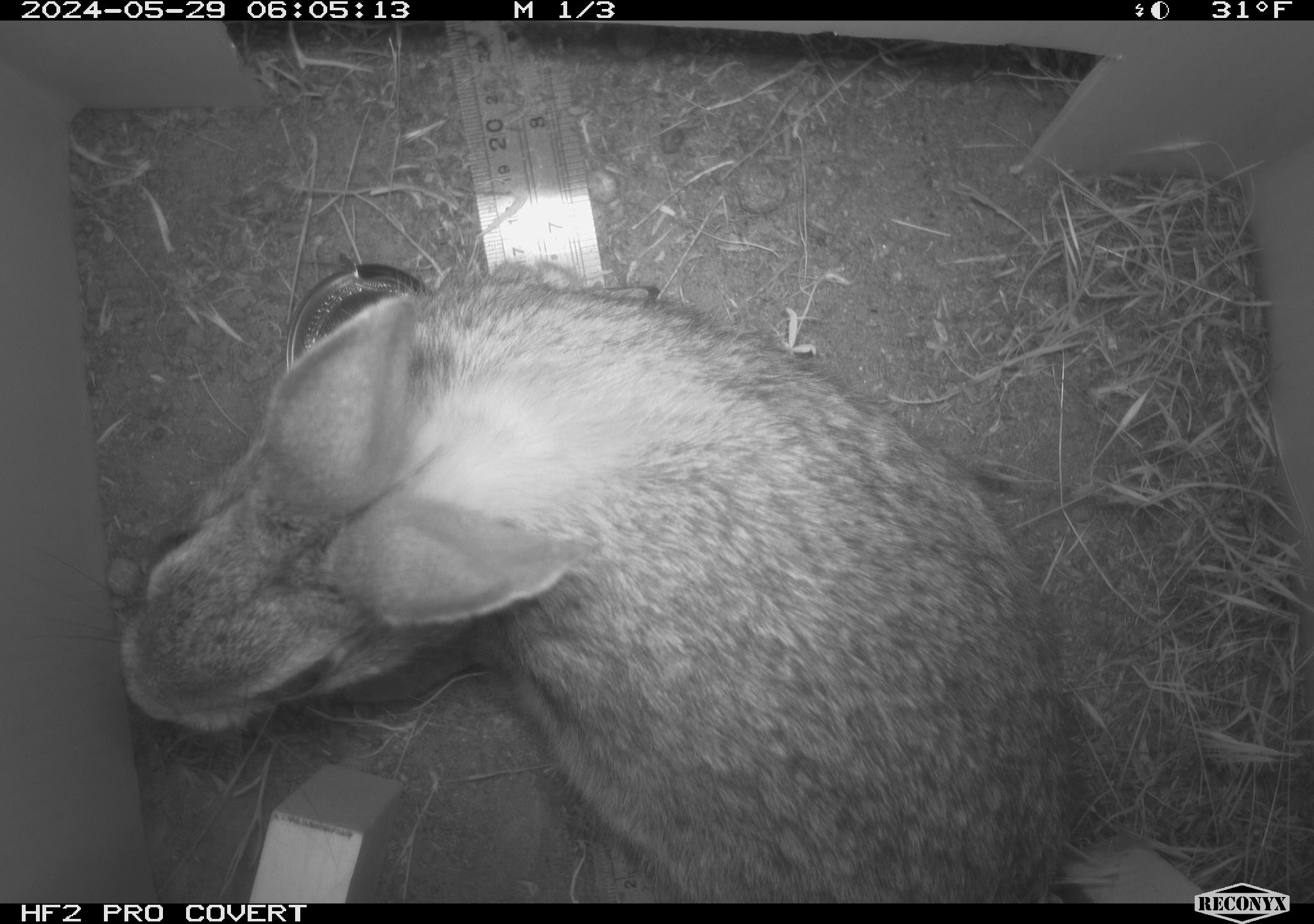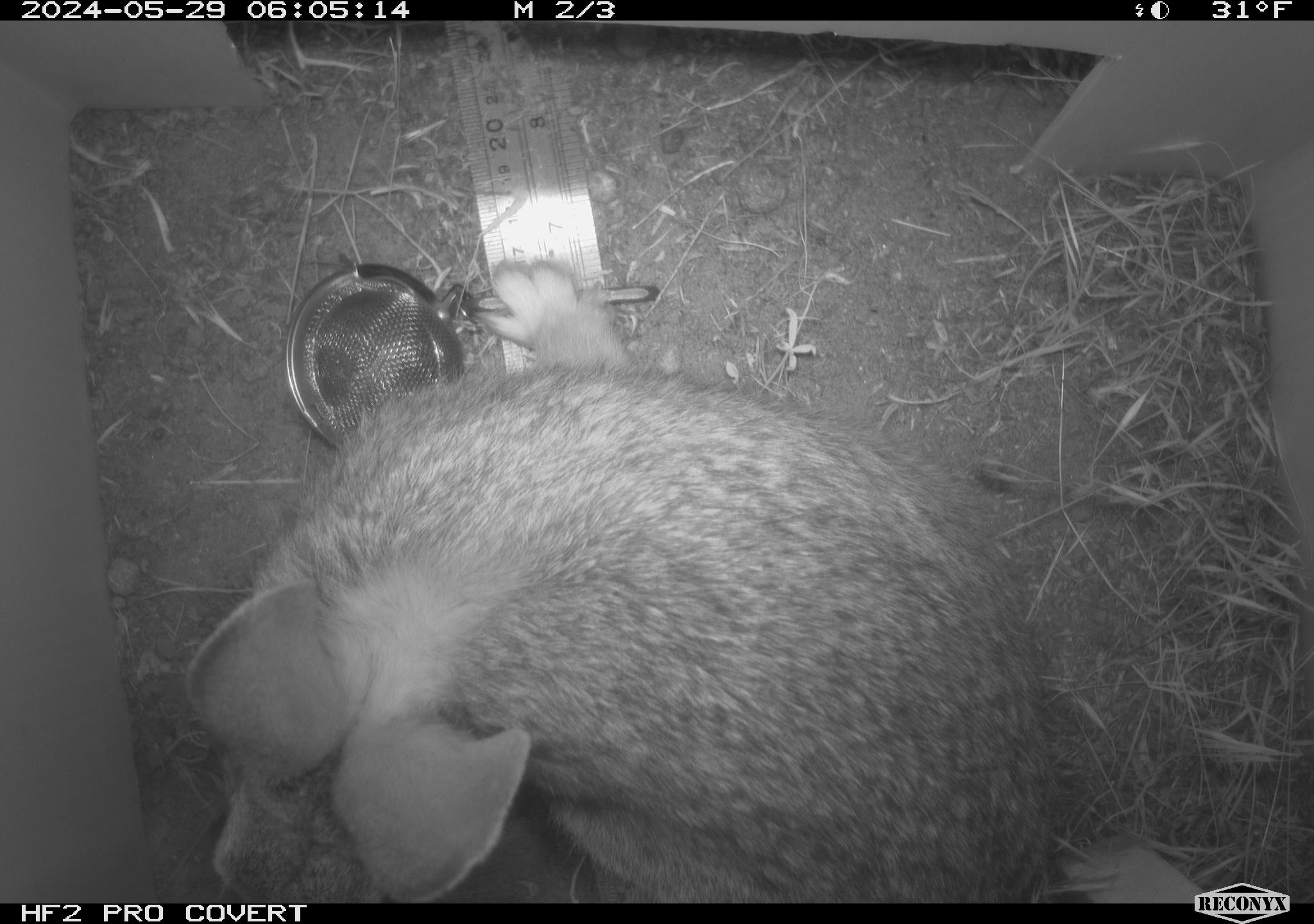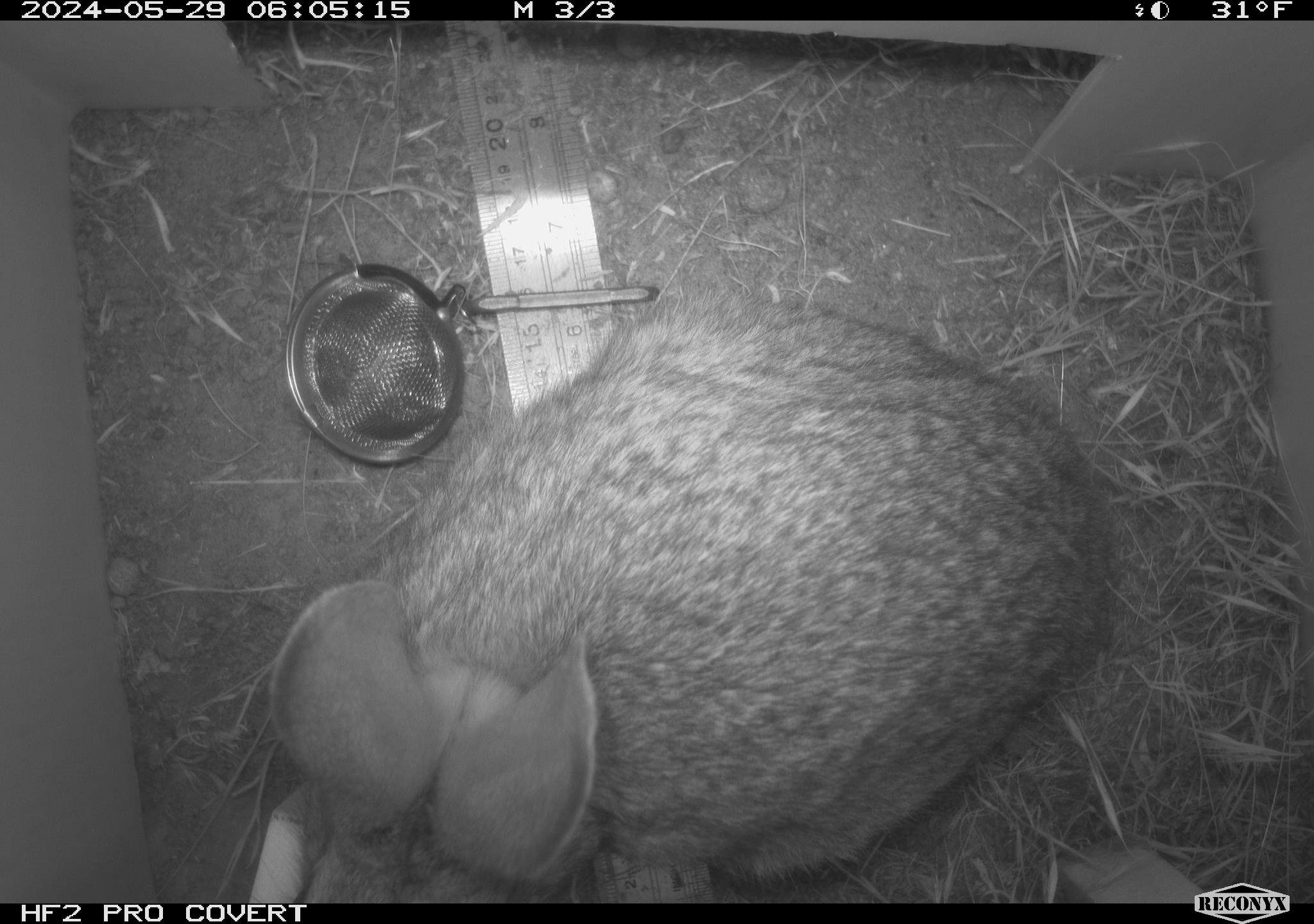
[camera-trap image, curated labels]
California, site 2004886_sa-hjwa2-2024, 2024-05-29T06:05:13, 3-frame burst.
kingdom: Animalia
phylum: Chordata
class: Mammalia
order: Lagomorpha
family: Leporidae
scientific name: Leporidae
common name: rabbit or hare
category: rabbit and hare family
Rabbit and hare family (rabbit or hare) (Leporidae).